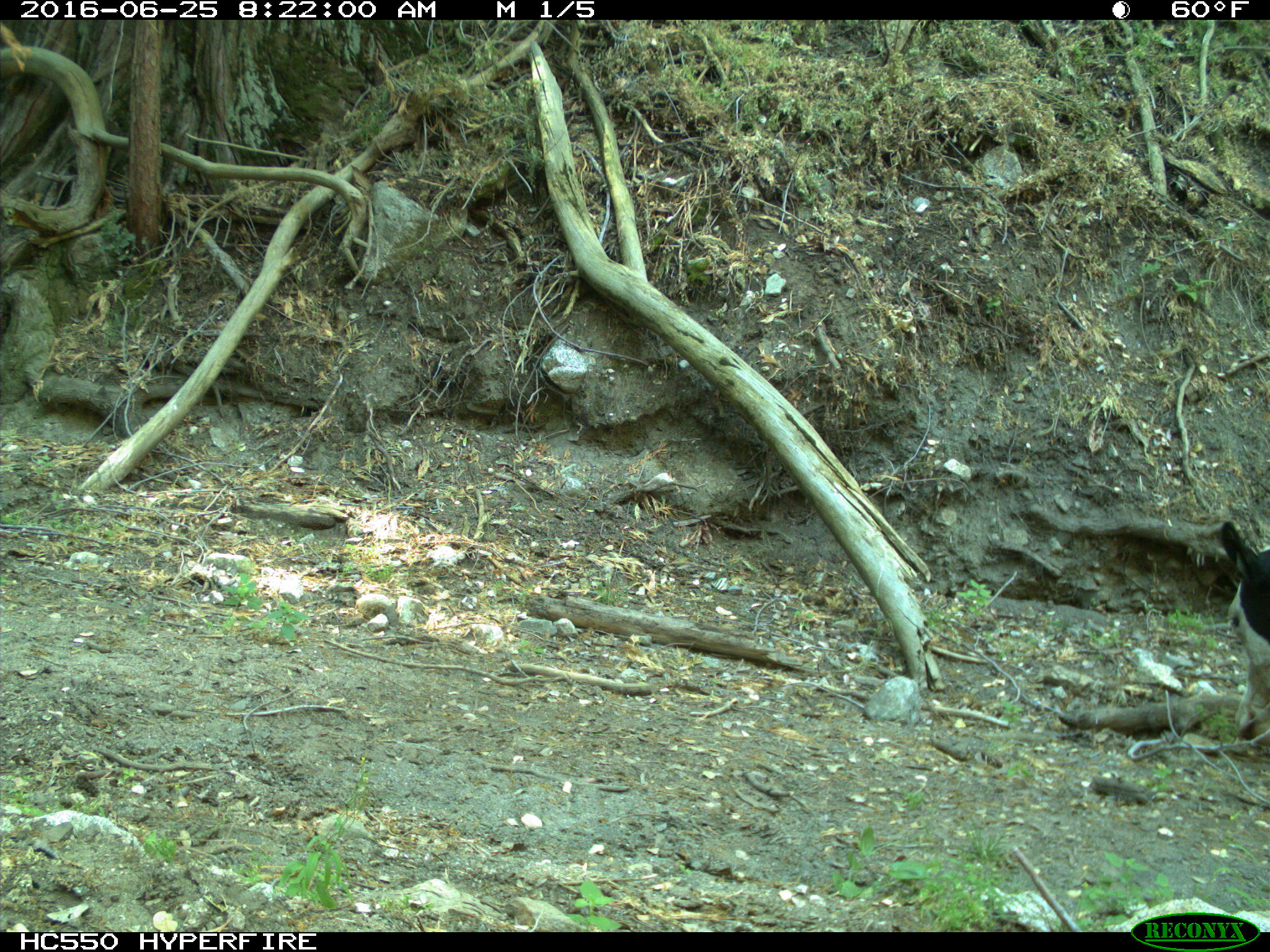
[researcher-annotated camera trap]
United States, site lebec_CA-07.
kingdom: Animalia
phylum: Chordata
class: Mammalia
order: Artiodactyla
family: Bovidae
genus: Bos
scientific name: Bos taurus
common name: domestic cow